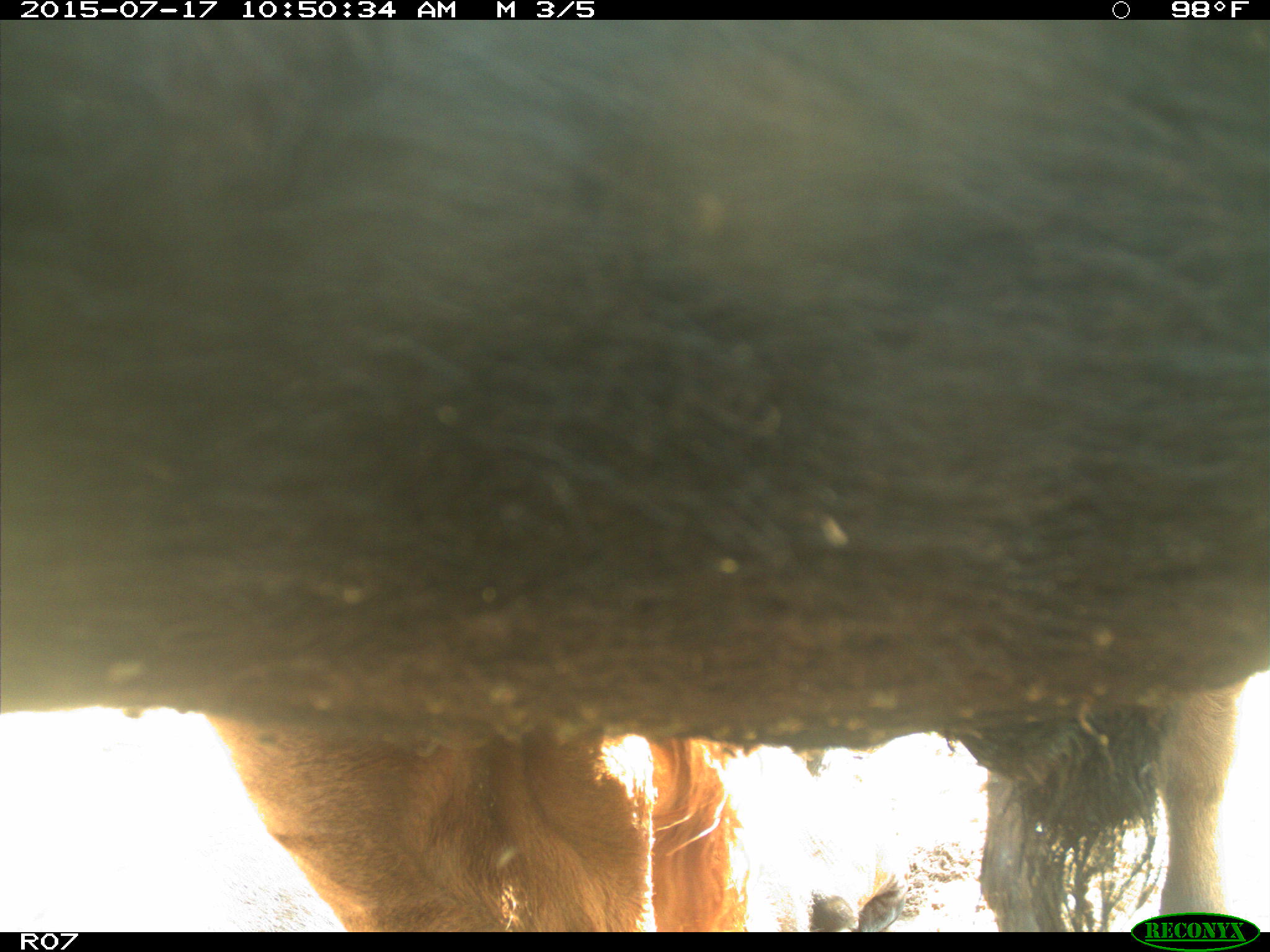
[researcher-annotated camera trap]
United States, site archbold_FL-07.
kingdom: Animalia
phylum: Chordata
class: Mammalia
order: Artiodactyla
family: Bovidae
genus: Bos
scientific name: Bos taurus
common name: domestic cow